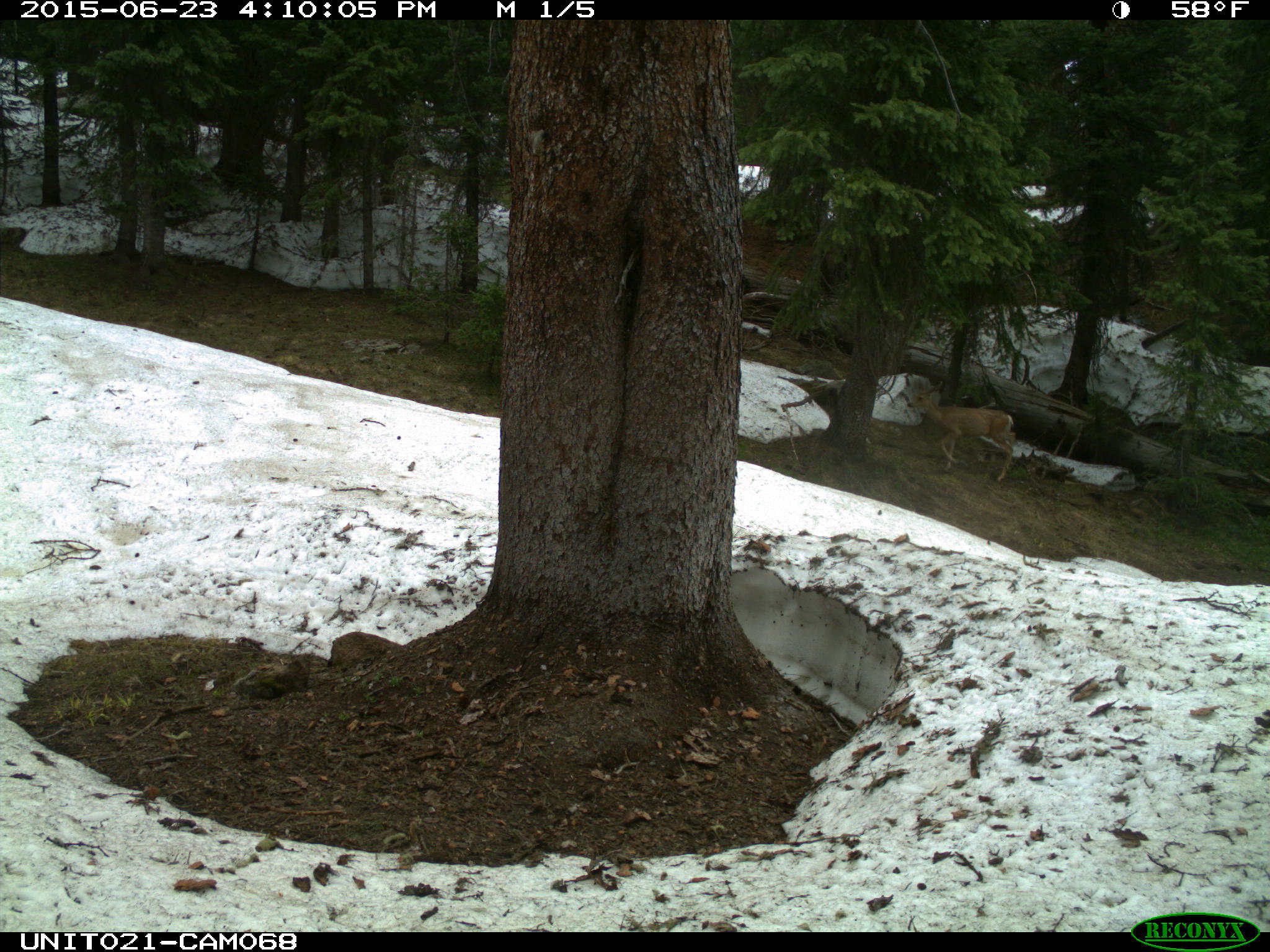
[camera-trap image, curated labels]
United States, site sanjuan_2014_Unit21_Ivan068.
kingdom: Animalia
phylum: Chordata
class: Mammalia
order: Artiodactyla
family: Cervidae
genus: Odocoileus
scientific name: Odocoileus hemionus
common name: mule deer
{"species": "Odocoileus hemionus (mule deer)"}